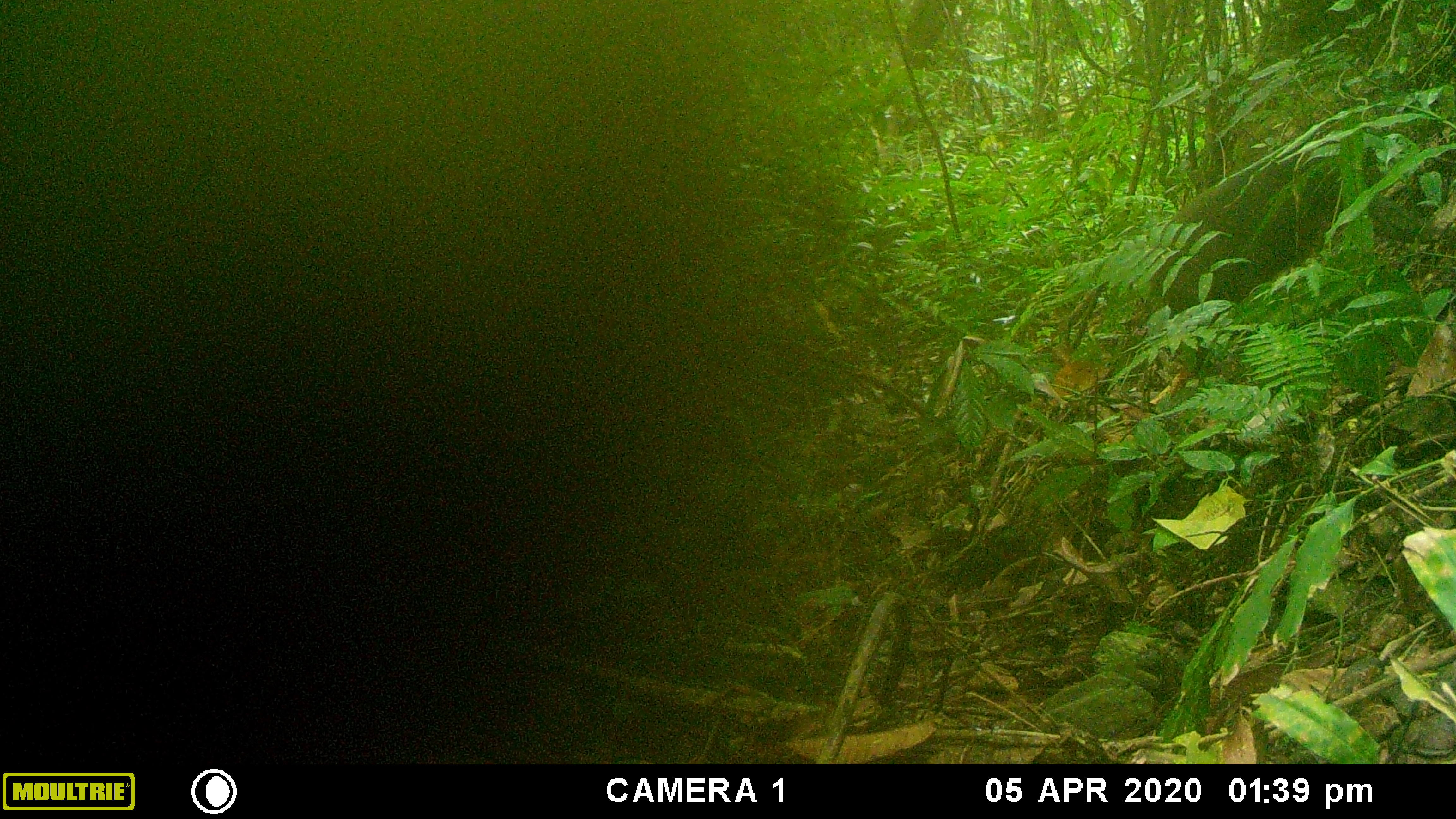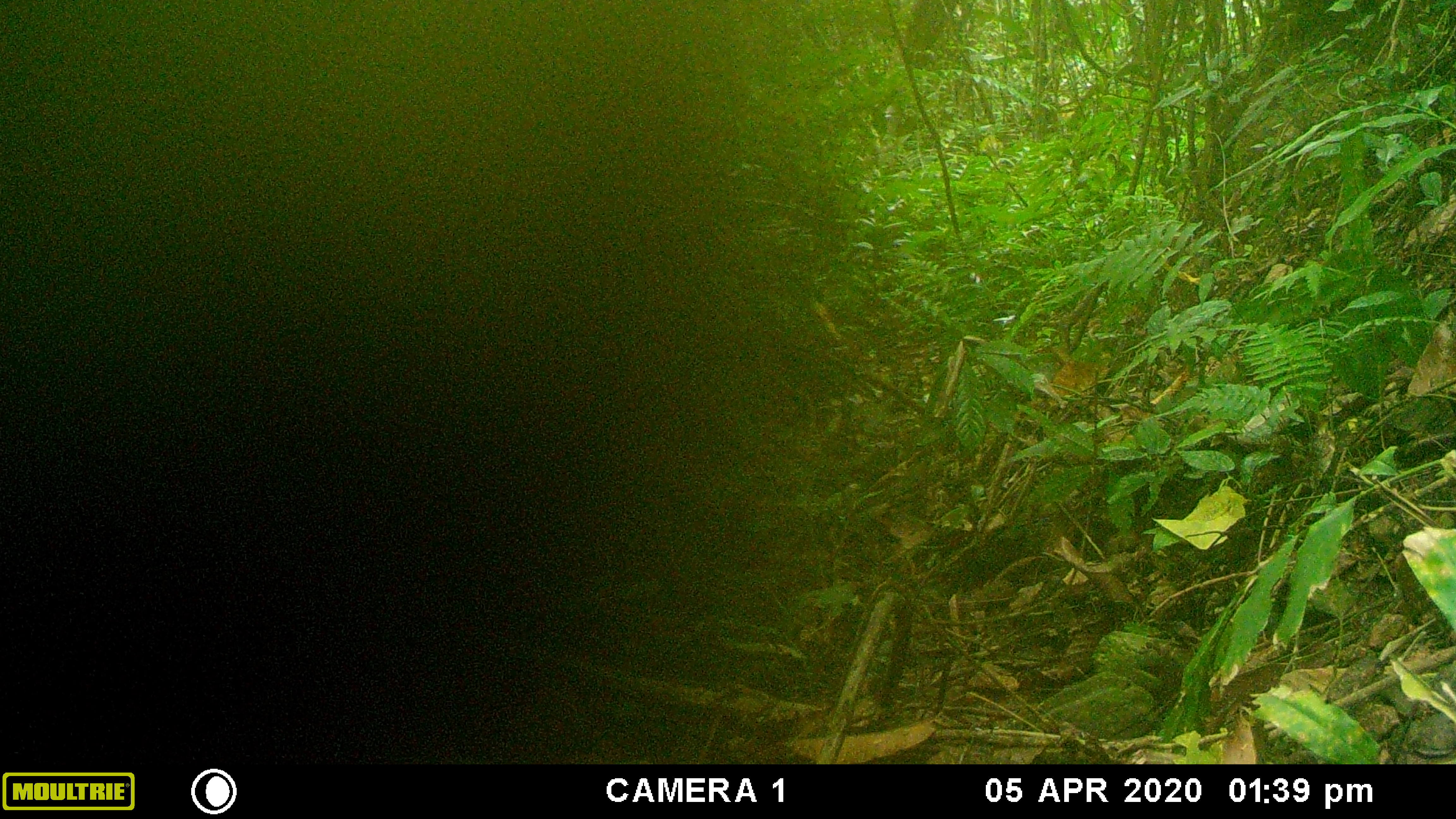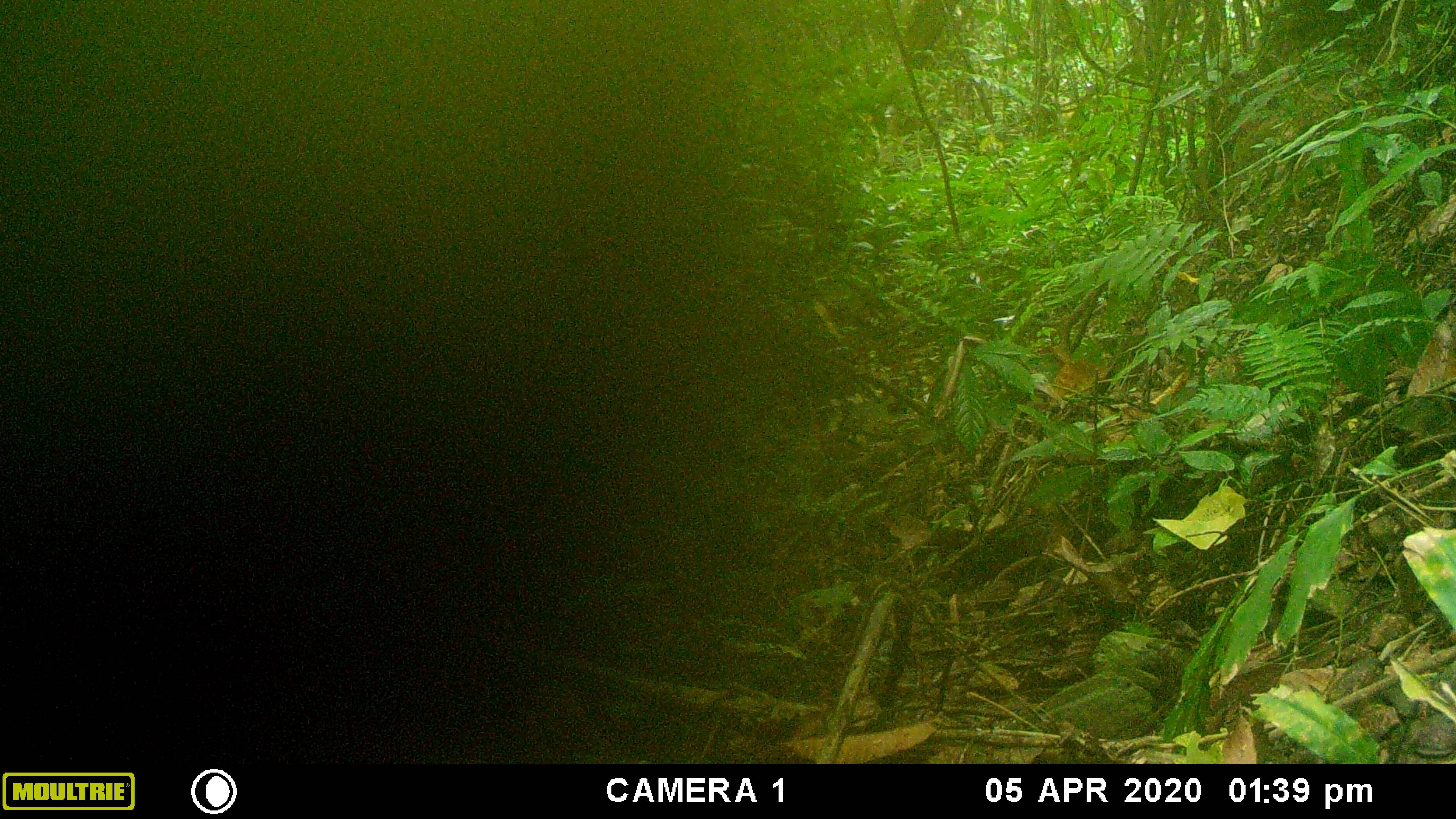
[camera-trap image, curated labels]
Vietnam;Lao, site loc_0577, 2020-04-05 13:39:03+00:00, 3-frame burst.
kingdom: Animalia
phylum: Chordata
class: Mammalia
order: Primates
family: Cercopithecidae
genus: Macaca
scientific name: Macaca arctoides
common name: stump-tailed macaque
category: stump tailed macaque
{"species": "stump tailed macaque (stump-tailed macaque) (Macaca arctoides)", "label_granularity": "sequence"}